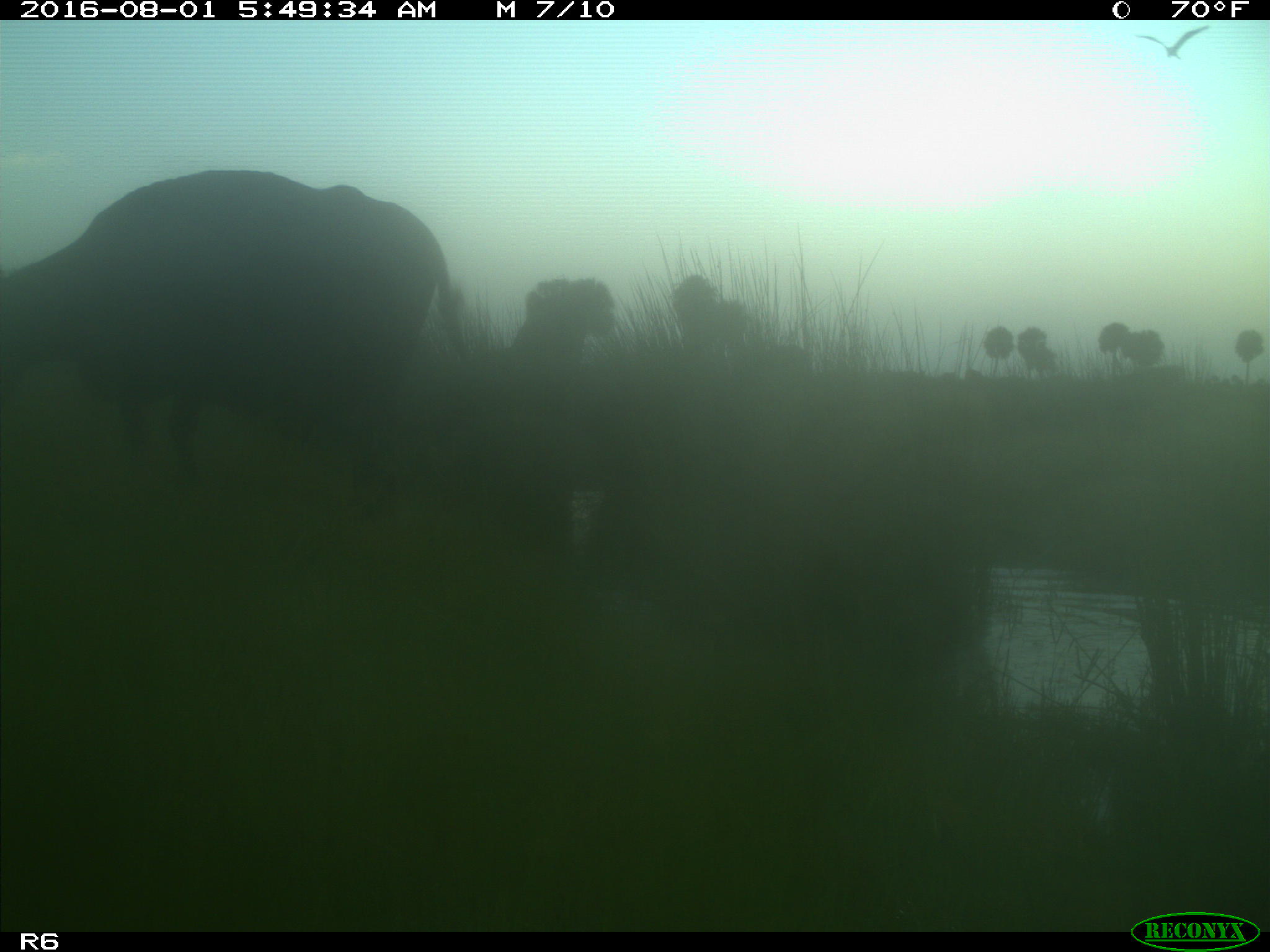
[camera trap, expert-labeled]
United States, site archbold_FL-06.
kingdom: Animalia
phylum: Chordata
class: Mammalia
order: Artiodactyla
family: Bovidae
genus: Bos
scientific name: Bos taurus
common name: domestic cow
Bos taurus (domestic cow).